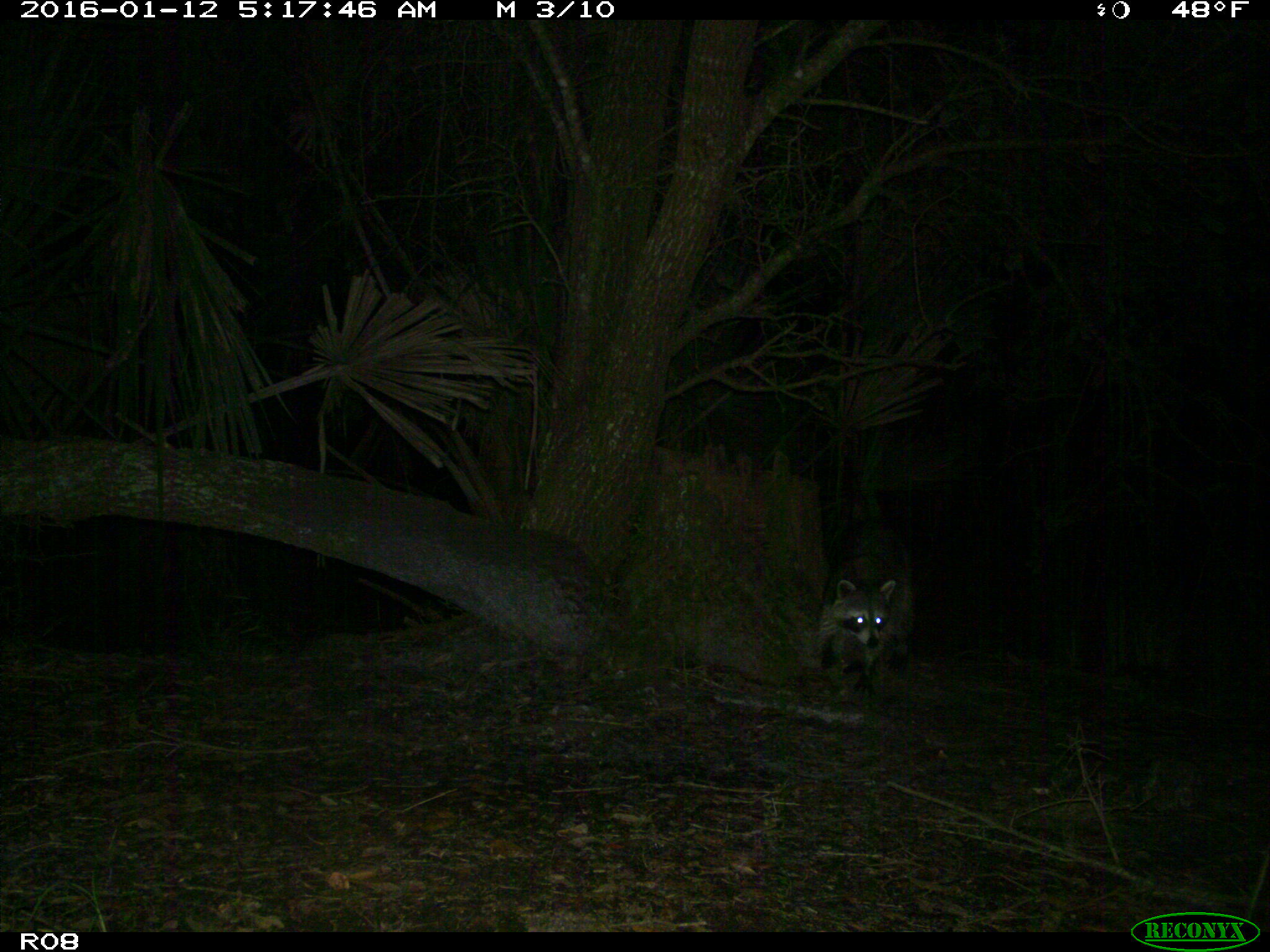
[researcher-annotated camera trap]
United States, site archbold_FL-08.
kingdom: Animalia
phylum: Chordata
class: Mammalia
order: Carnivora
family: Procyonidae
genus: Procyon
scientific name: Procyon lotor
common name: common raccoon